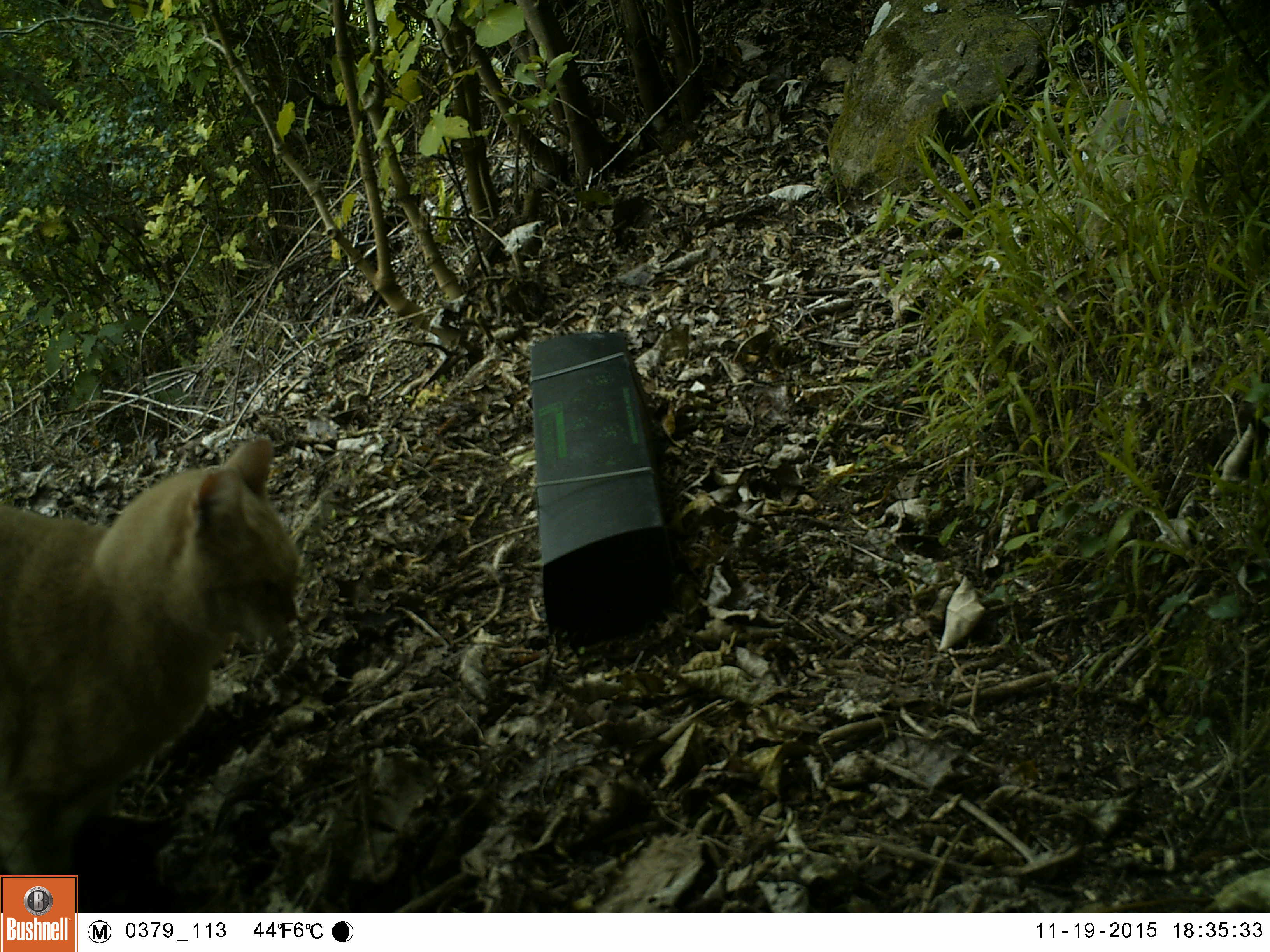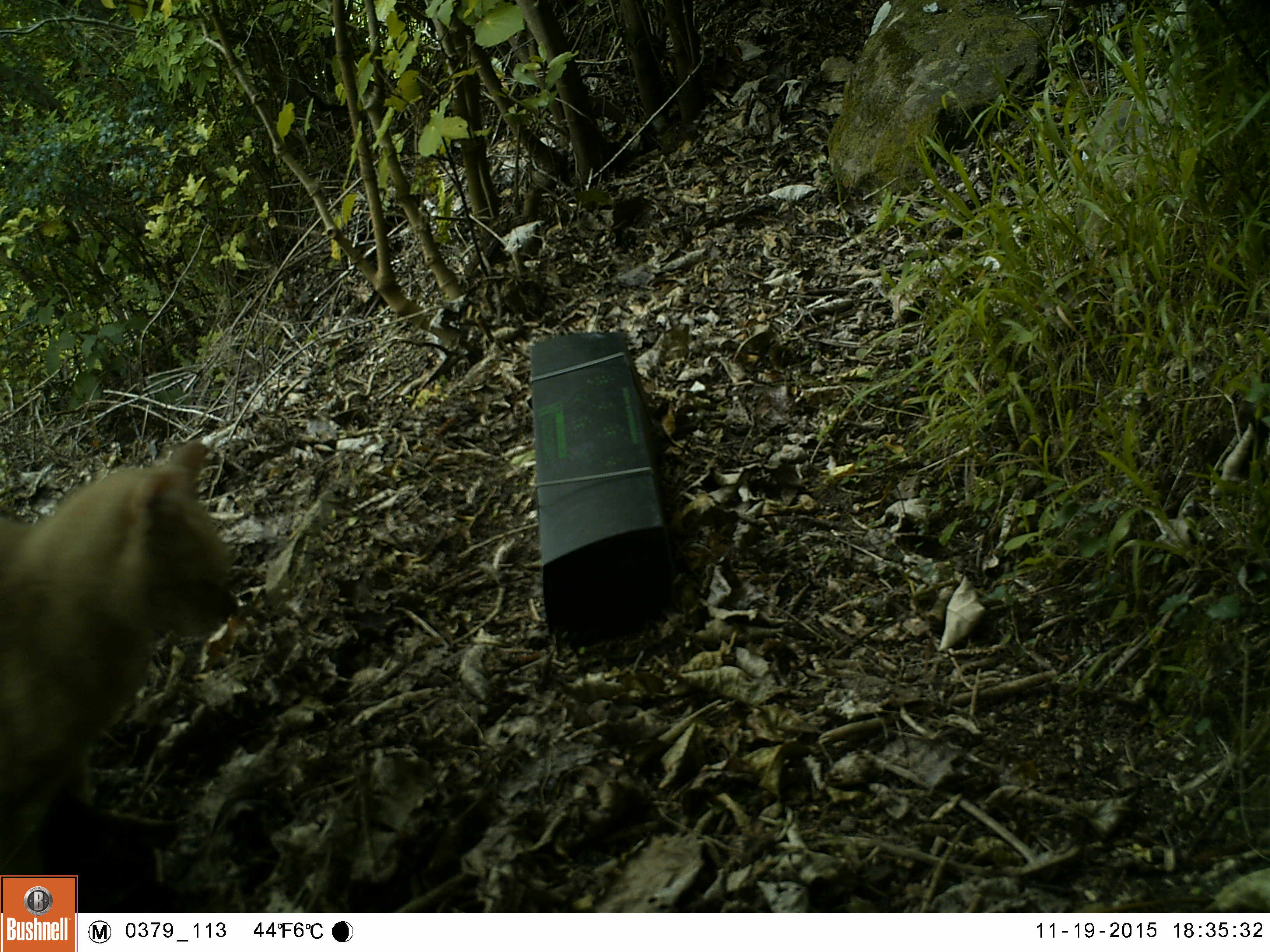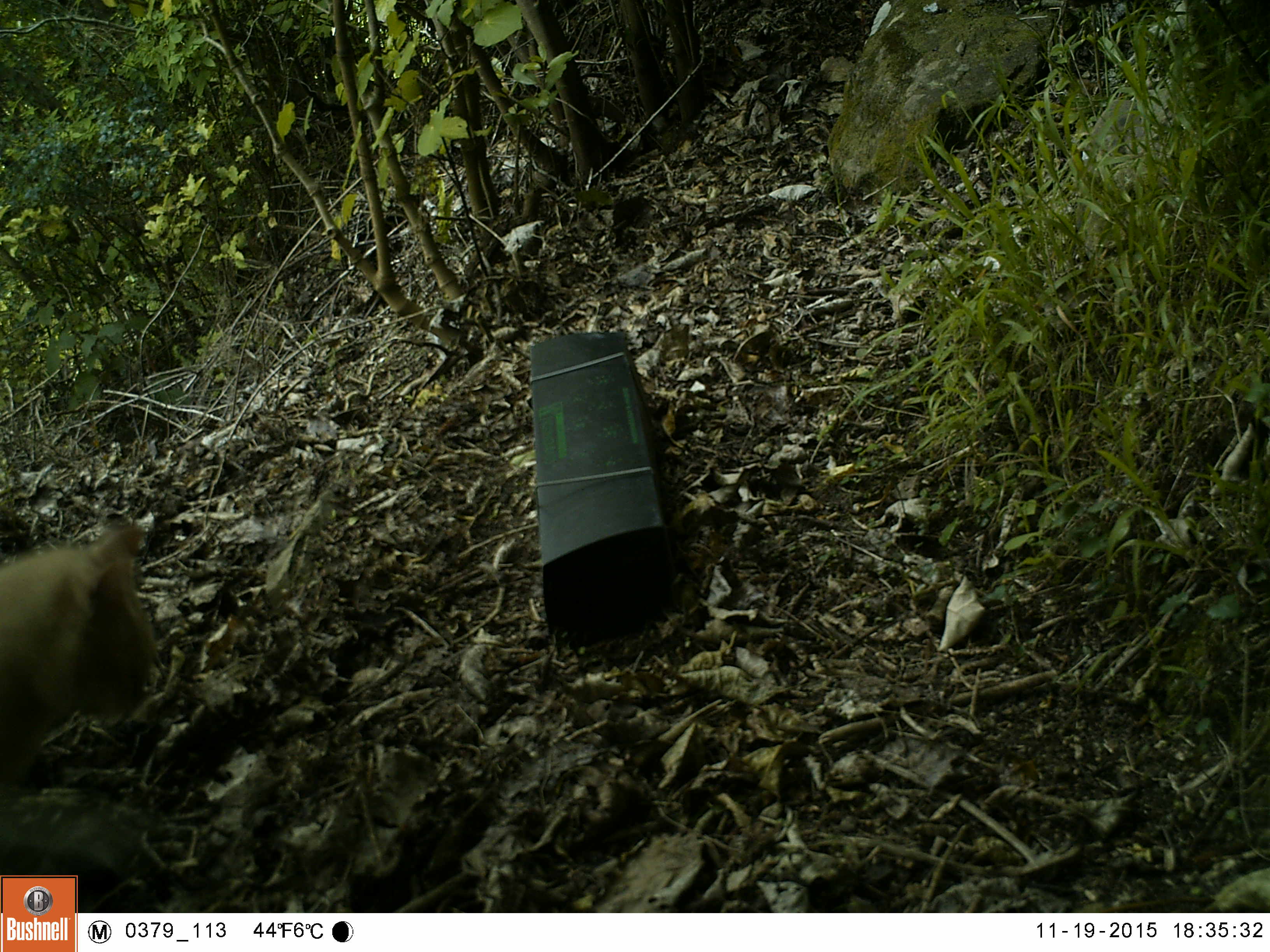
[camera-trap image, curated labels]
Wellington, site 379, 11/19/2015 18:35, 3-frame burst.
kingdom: Animalia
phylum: Chordata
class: Mammalia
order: Carnivora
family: Felidae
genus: Felis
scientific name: Felis catus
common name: cat